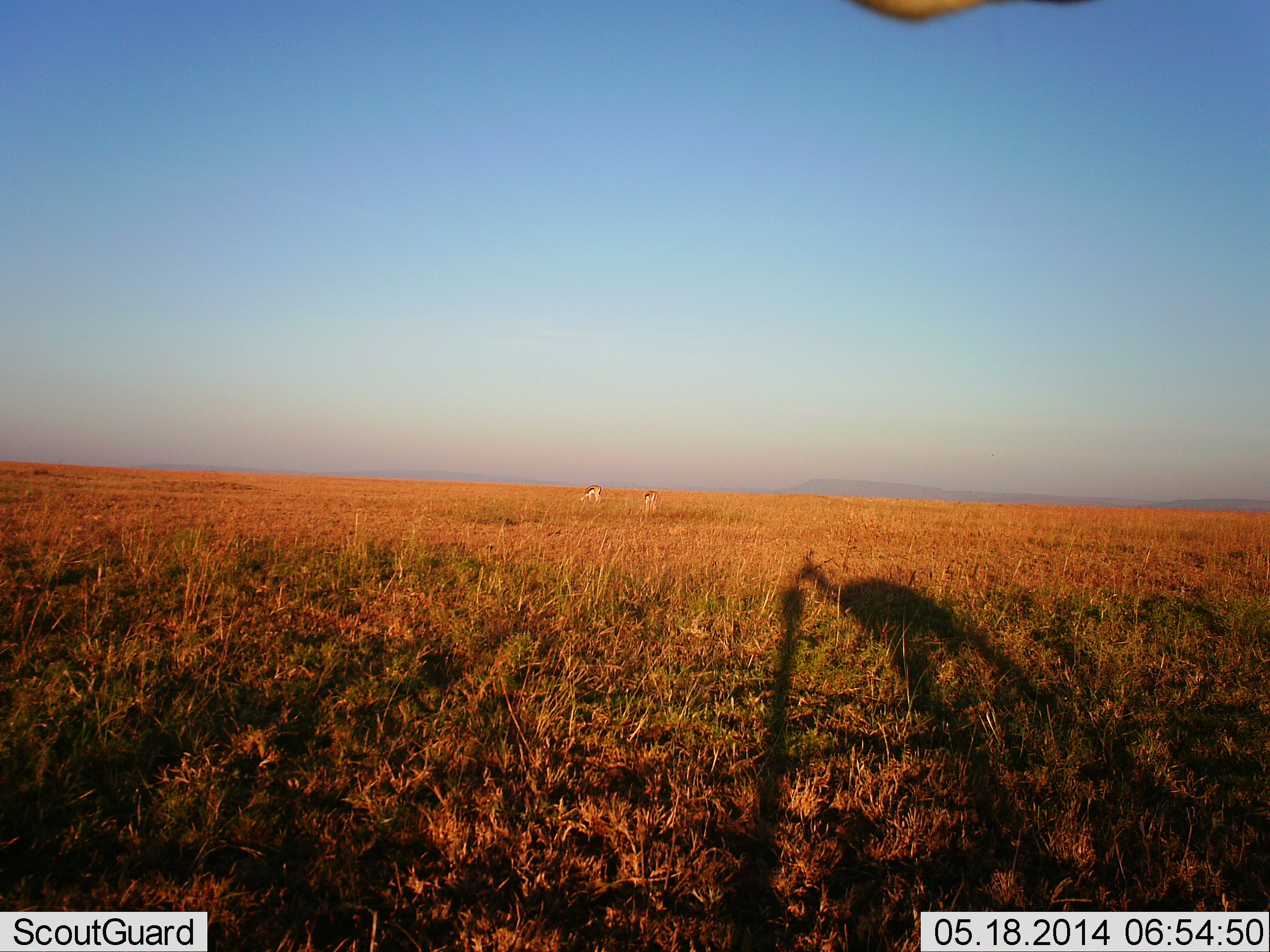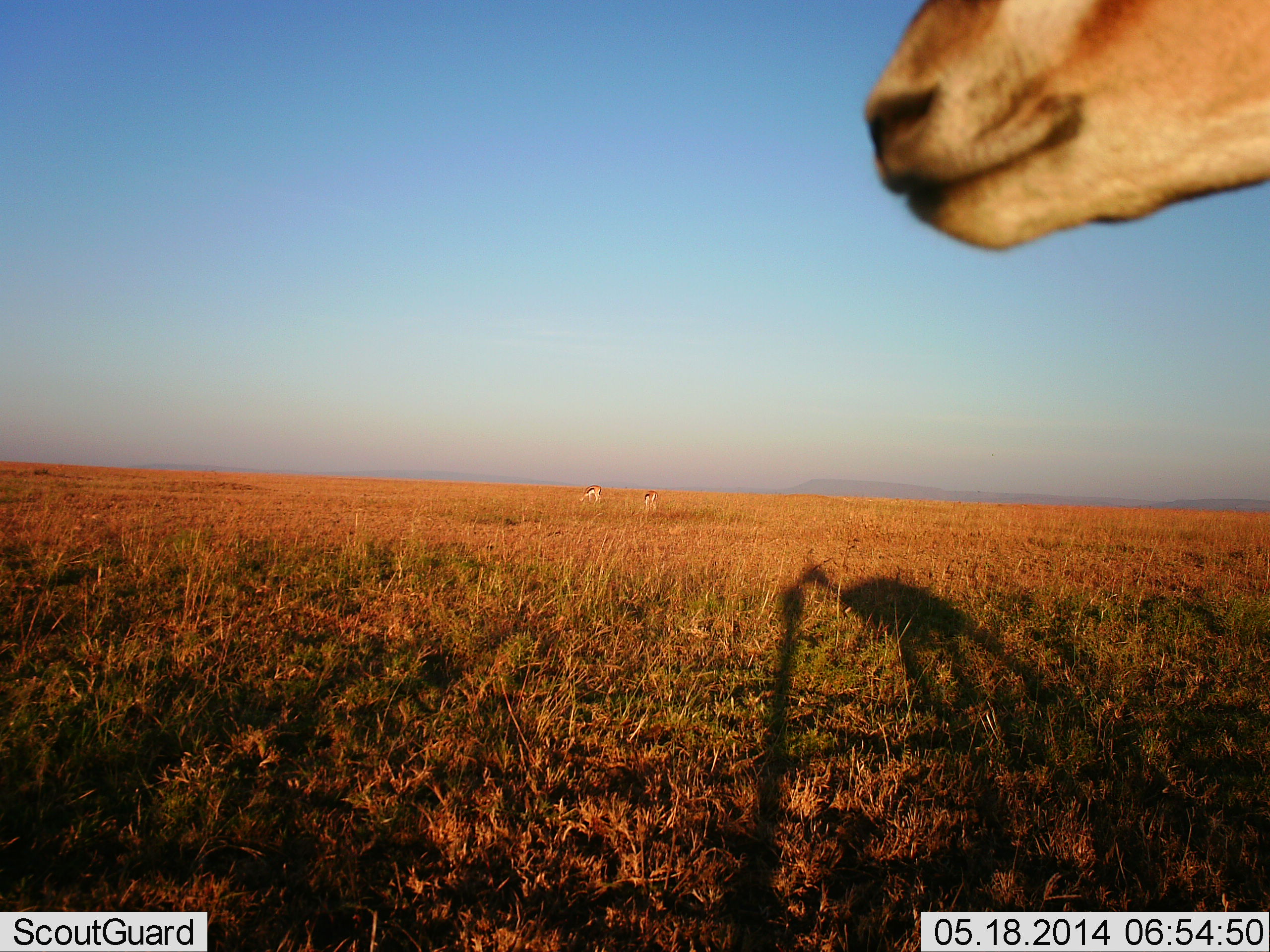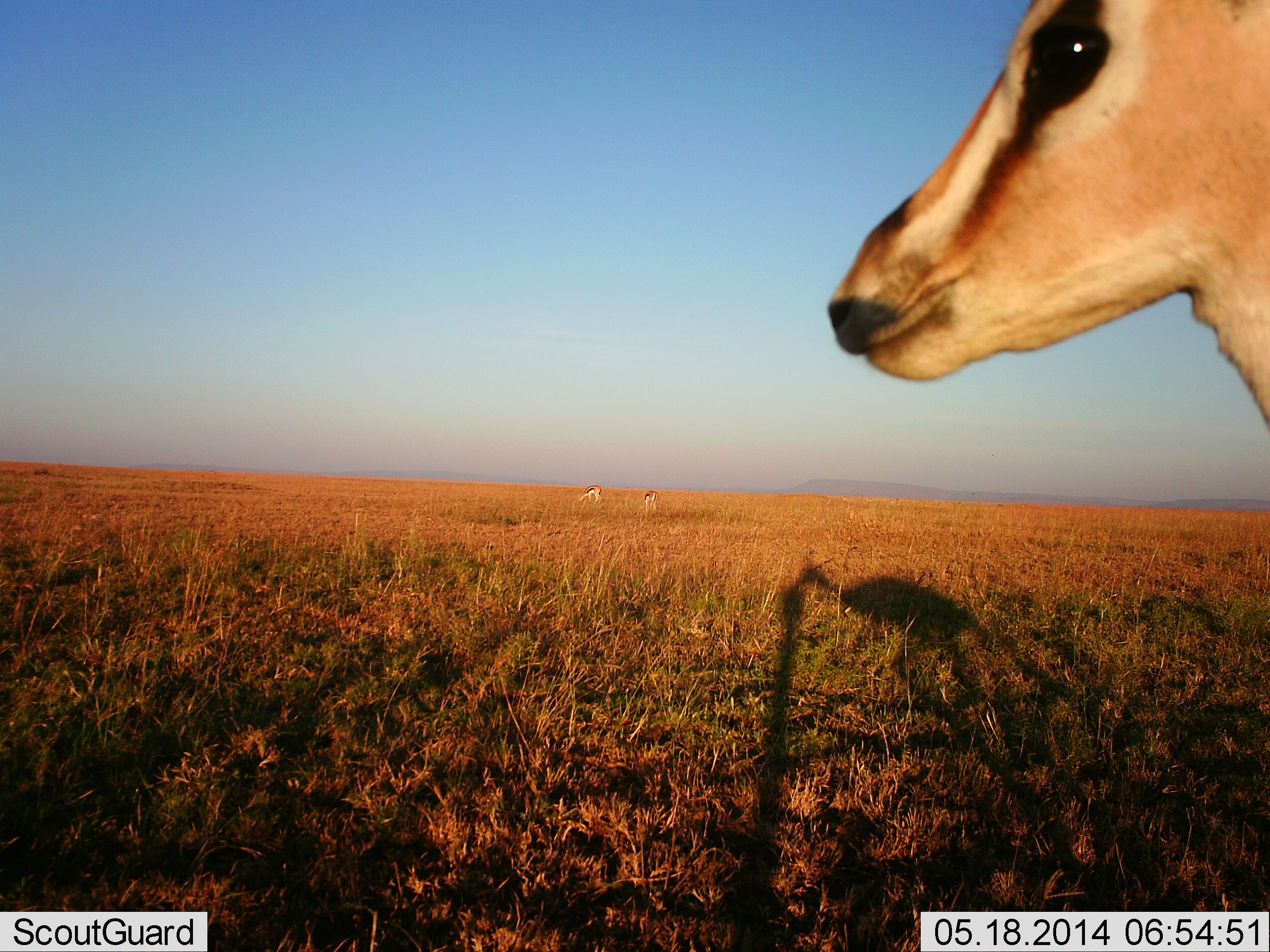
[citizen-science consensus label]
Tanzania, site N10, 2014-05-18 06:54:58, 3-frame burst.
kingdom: Animalia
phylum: Chordata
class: Mammalia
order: Artiodactyla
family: Bovidae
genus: Eudorcas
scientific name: Eudorcas thomsonii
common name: thomson's gazelle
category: gazellethomsons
Gazellethomsons (thomson's gazelle) (Eudorcas thomsonii), count 3. Behavior (volunteer vote fractions): standing 90%, resting 0%, moving 7%, interacting 3%. Young present (vote fraction): 3%. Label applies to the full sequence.